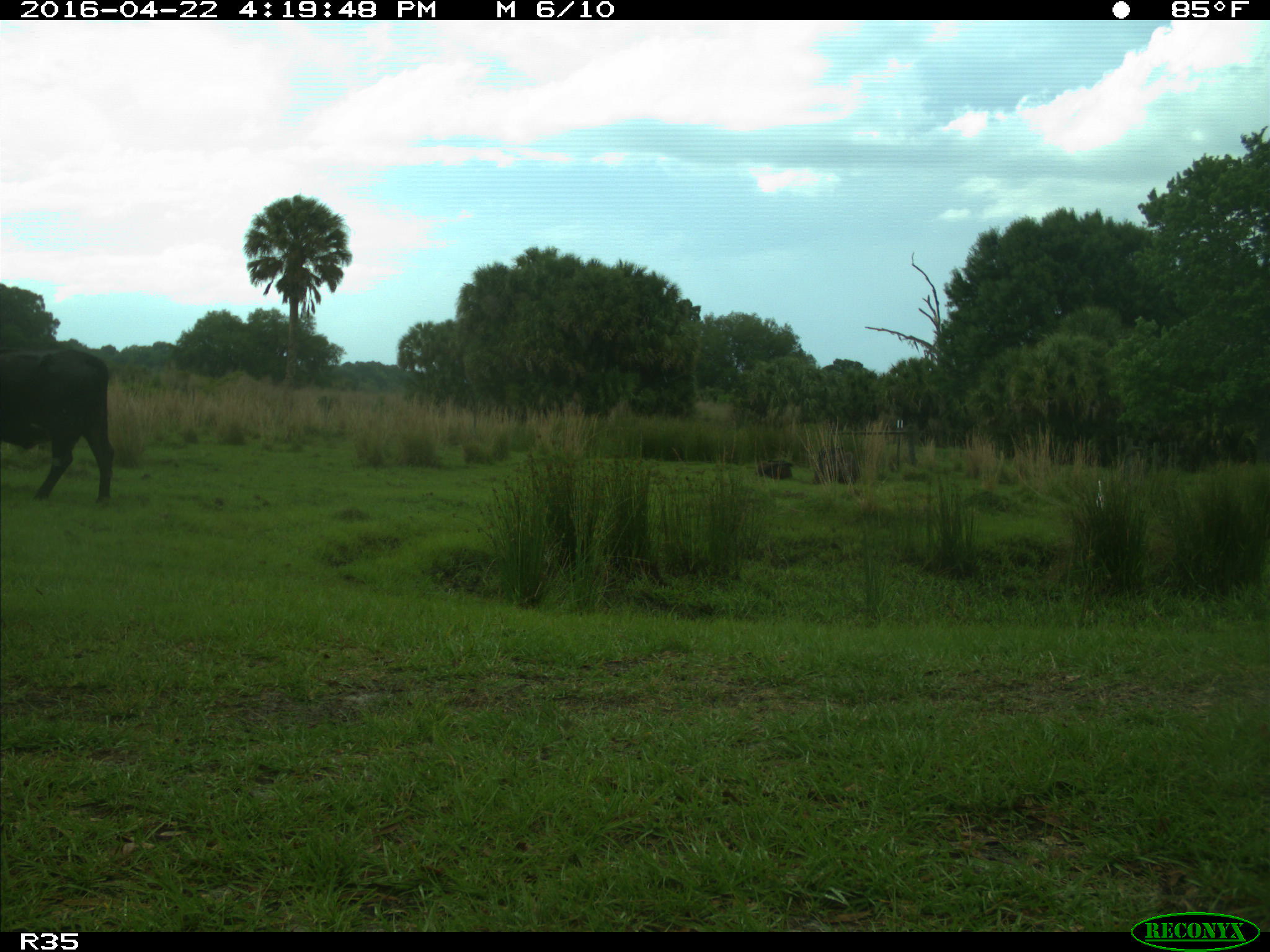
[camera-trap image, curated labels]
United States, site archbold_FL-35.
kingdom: Animalia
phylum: Chordata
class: Mammalia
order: Artiodactyla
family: Bovidae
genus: Bos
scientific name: Bos taurus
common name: domestic cow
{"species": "Bos taurus (domestic cow)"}